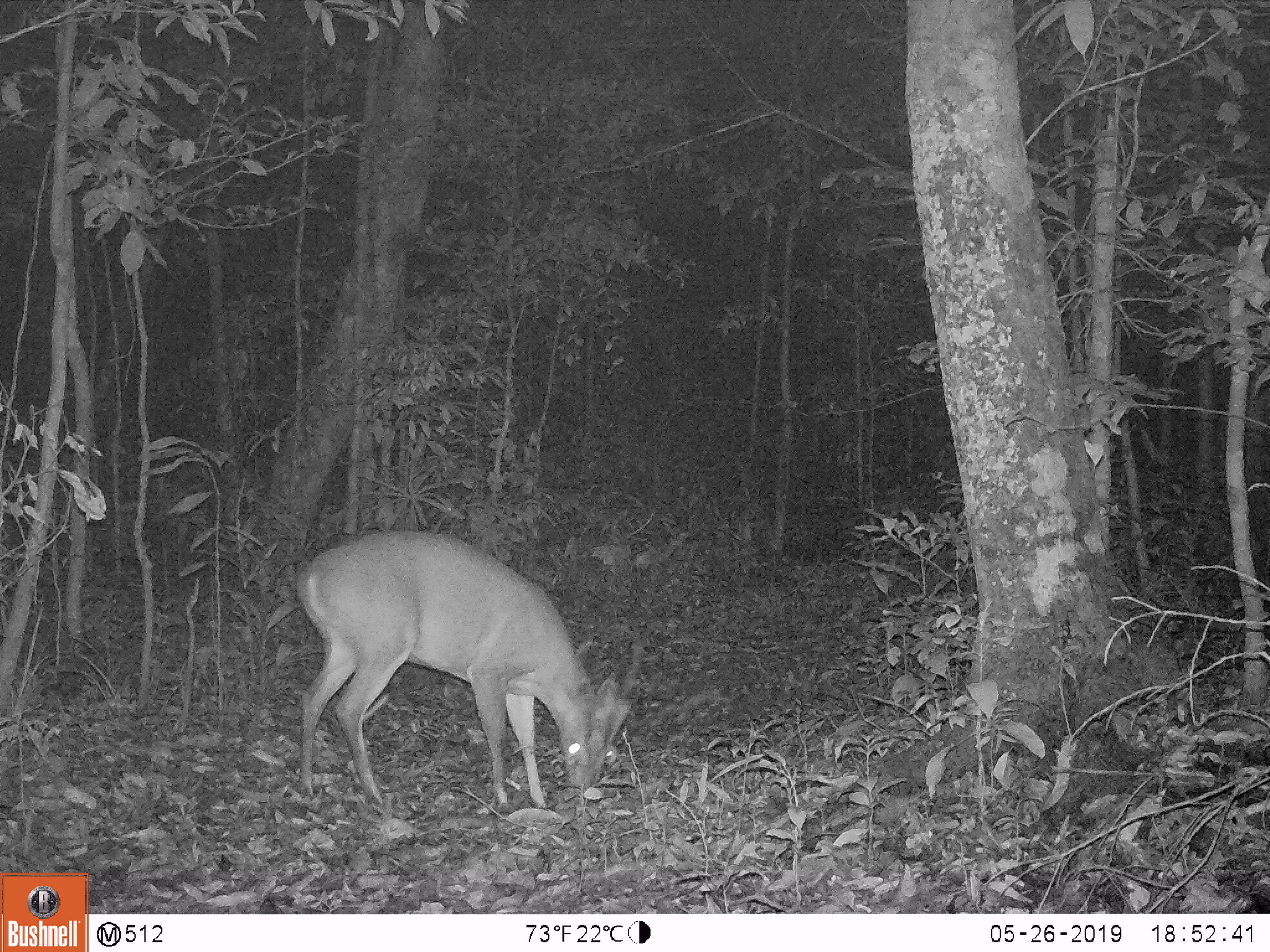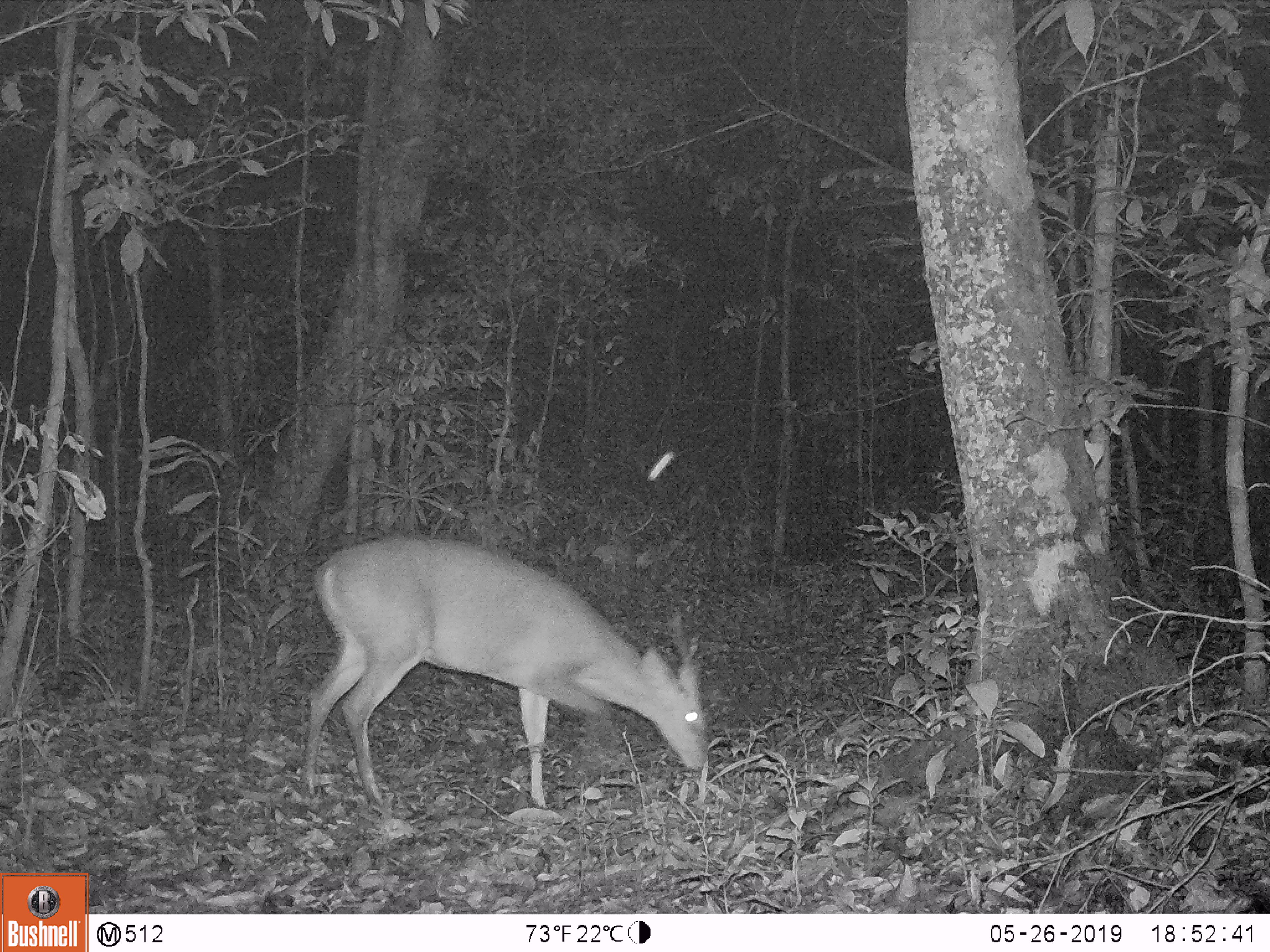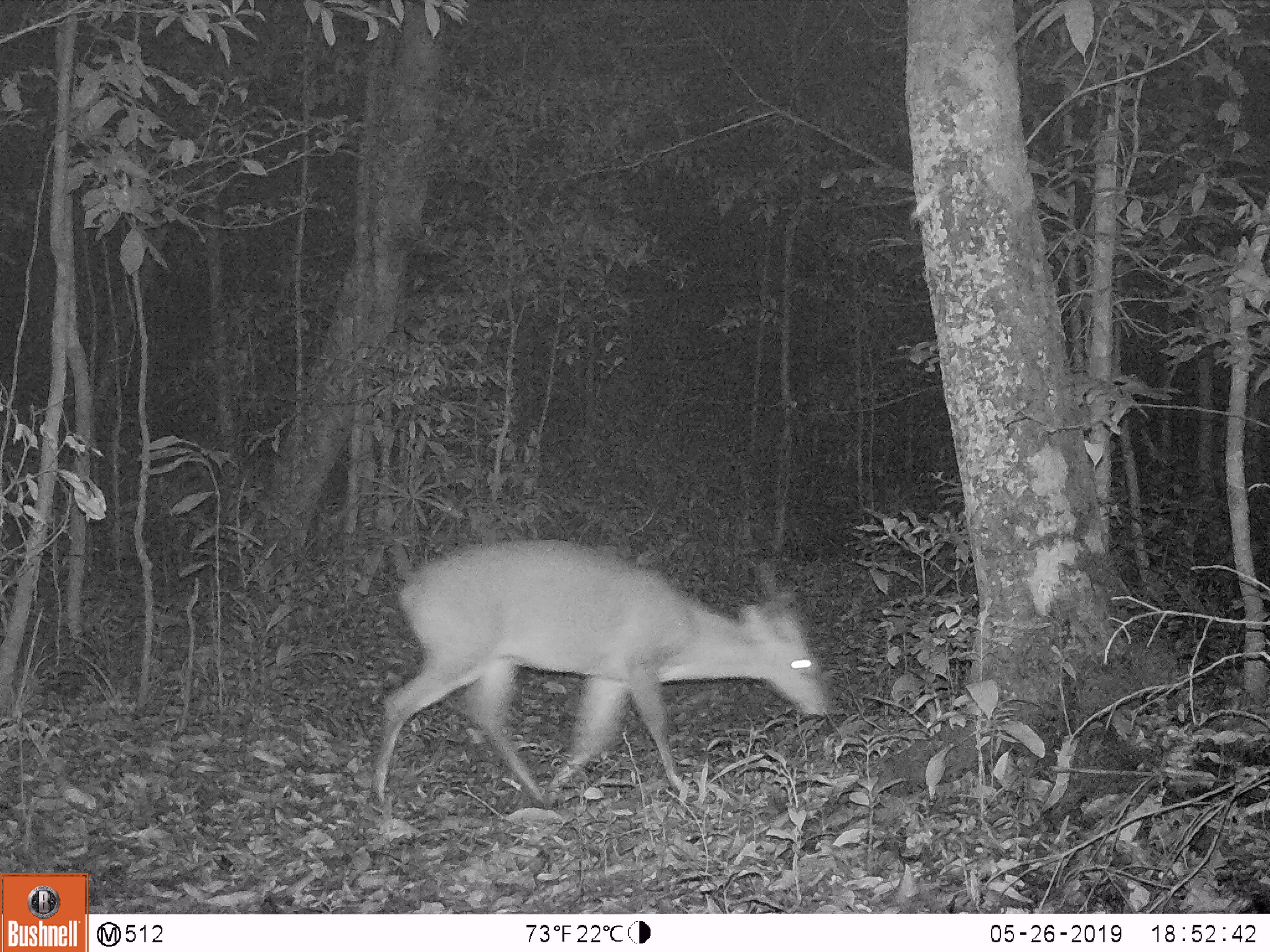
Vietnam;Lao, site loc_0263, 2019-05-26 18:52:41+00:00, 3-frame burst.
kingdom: Animalia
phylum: Chordata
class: Mammalia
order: Artiodactyla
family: Cervidae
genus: Muntiacus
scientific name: Muntiacus vuquangensis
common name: large-antlered muntjac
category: large antlered muntjac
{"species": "large antlered muntjac (large-antlered muntjac) (Muntiacus vuquangensis)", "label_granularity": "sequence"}